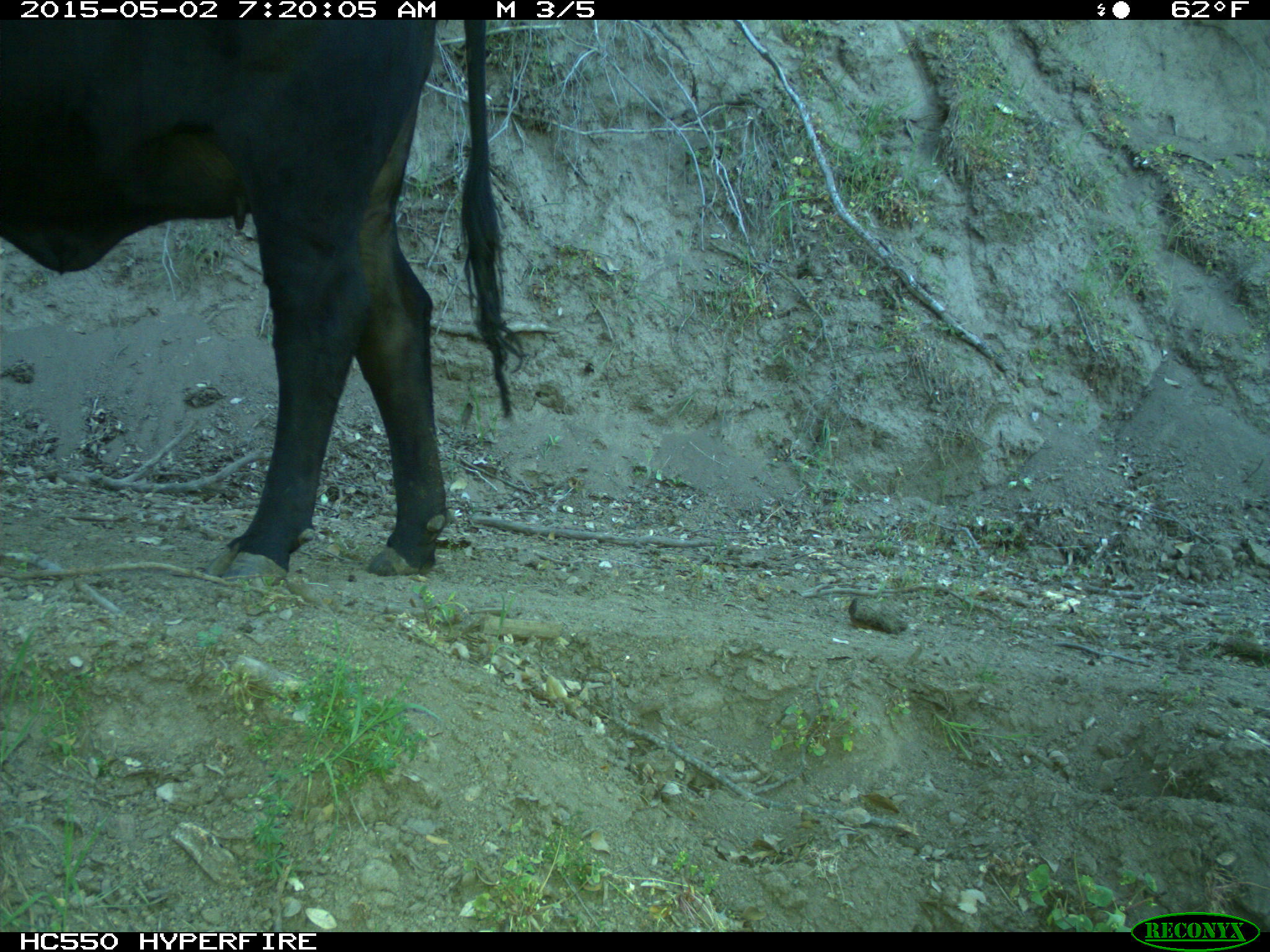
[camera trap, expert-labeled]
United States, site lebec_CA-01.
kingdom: Animalia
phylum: Chordata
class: Mammalia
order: Artiodactyla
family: Bovidae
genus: Bos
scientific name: Bos taurus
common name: domestic cow